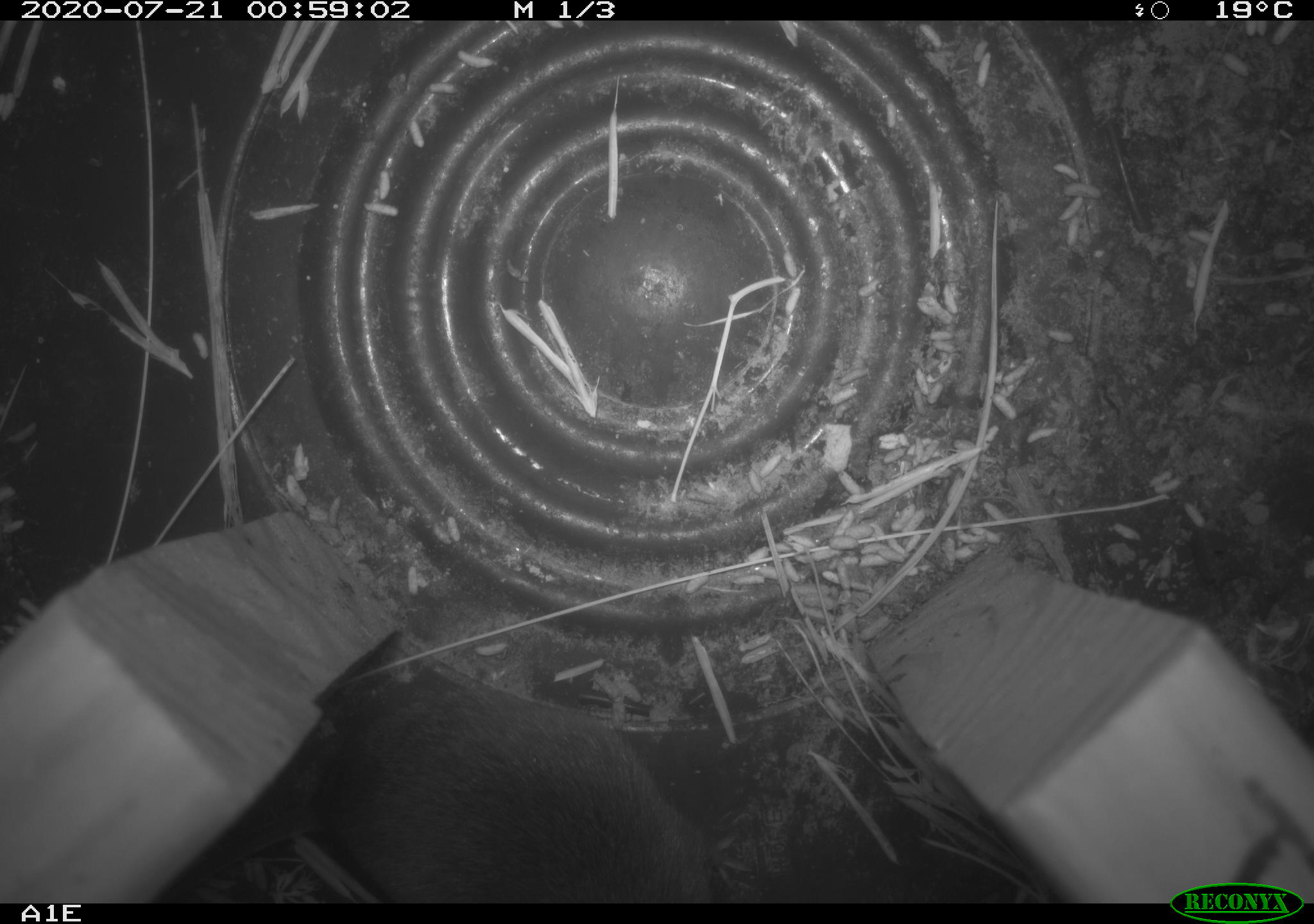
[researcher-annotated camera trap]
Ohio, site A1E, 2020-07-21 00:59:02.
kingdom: Animalia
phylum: Chordata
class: Mammalia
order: Rodentia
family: Cricetidae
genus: Peromyscus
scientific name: Peromyscus leucopus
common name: white-footed mouse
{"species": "white-footed mouse (Peromyscus leucopus)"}